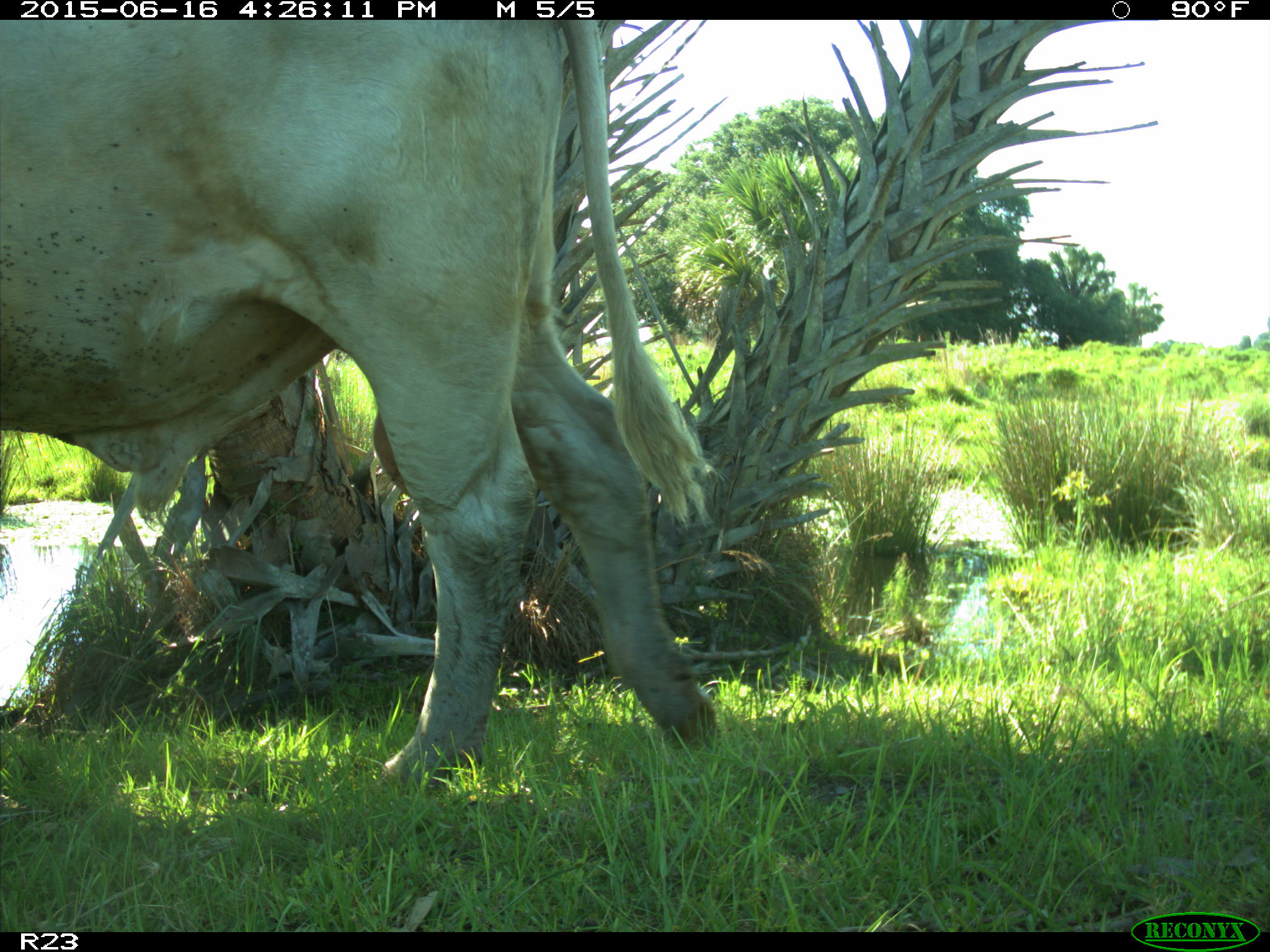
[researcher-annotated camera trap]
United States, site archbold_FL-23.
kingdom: Animalia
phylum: Chordata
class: Mammalia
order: Artiodactyla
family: Bovidae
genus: Bos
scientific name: Bos taurus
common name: domestic cow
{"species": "Bos taurus (domestic cow)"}